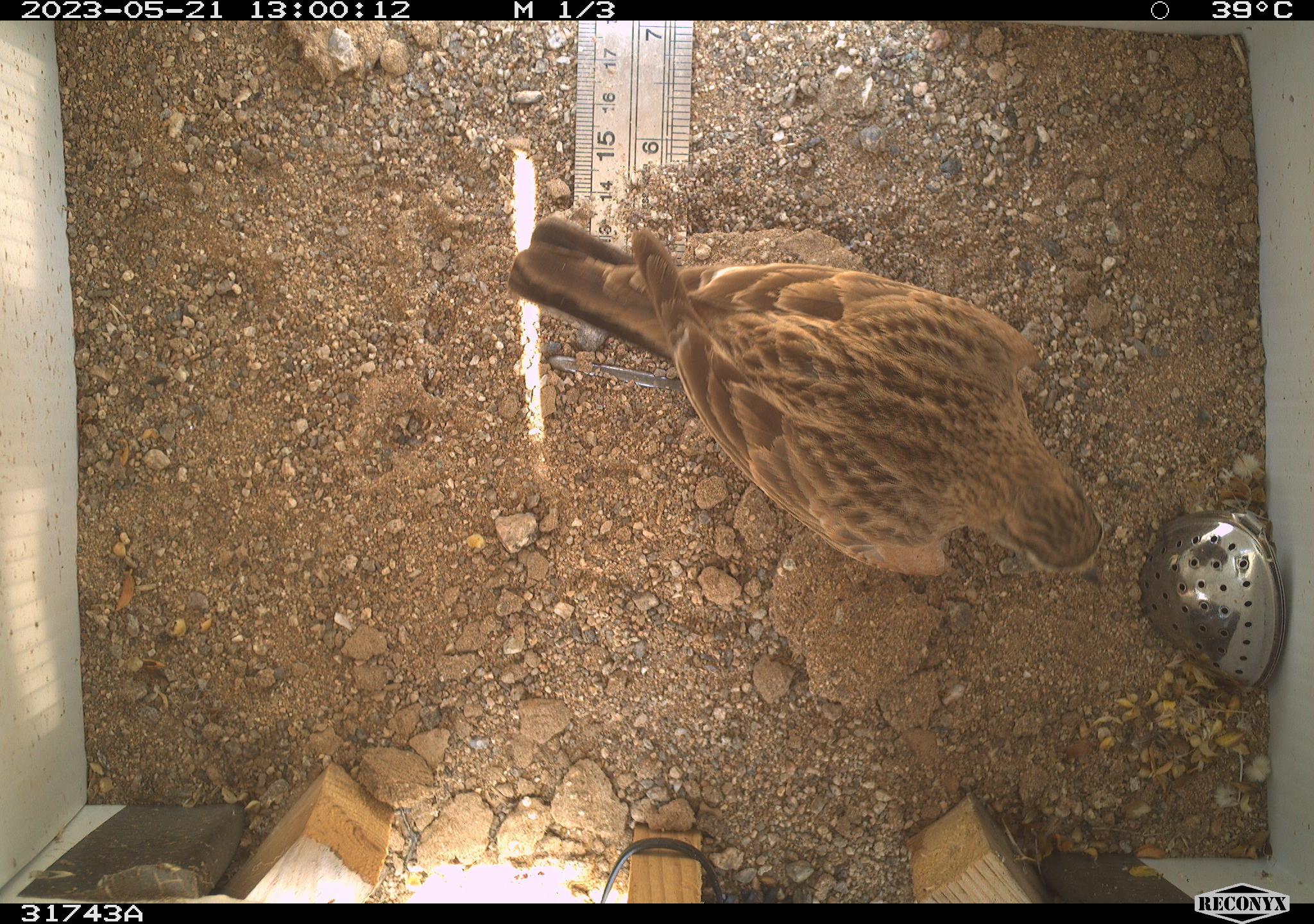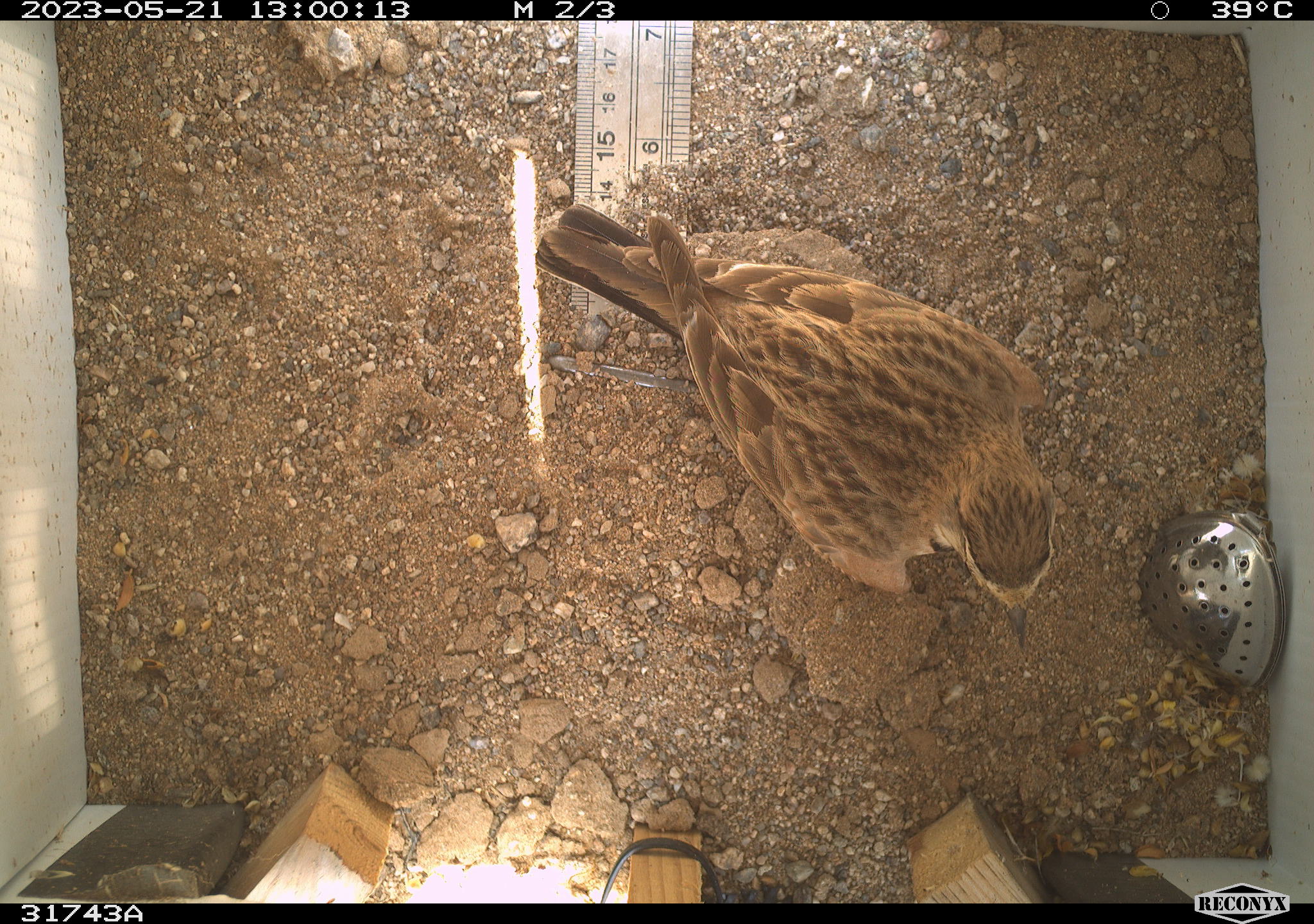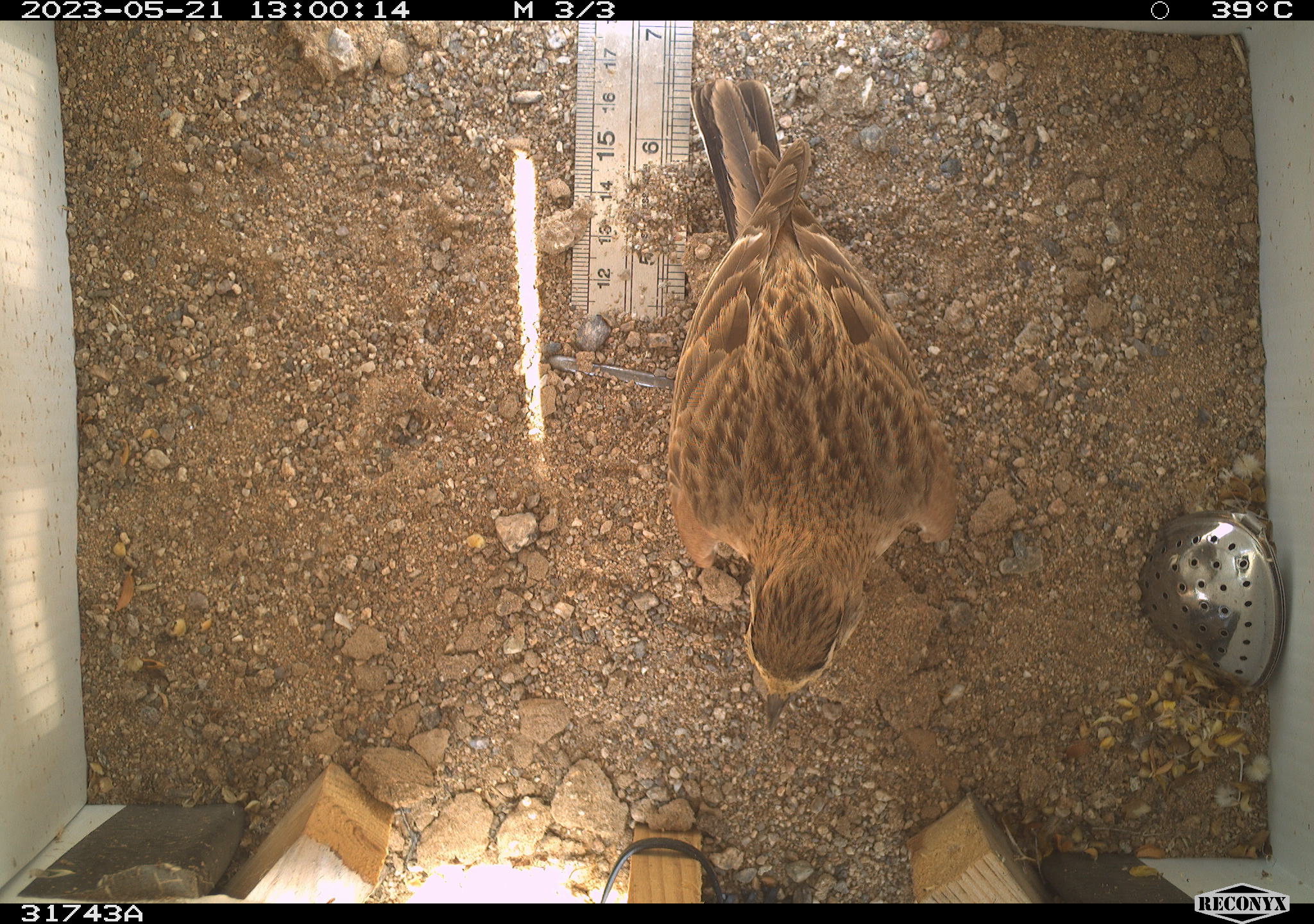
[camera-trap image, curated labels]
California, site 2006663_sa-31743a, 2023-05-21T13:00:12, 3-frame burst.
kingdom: Animalia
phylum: Chordata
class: Aves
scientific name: Aves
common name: bird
Bird (Aves).